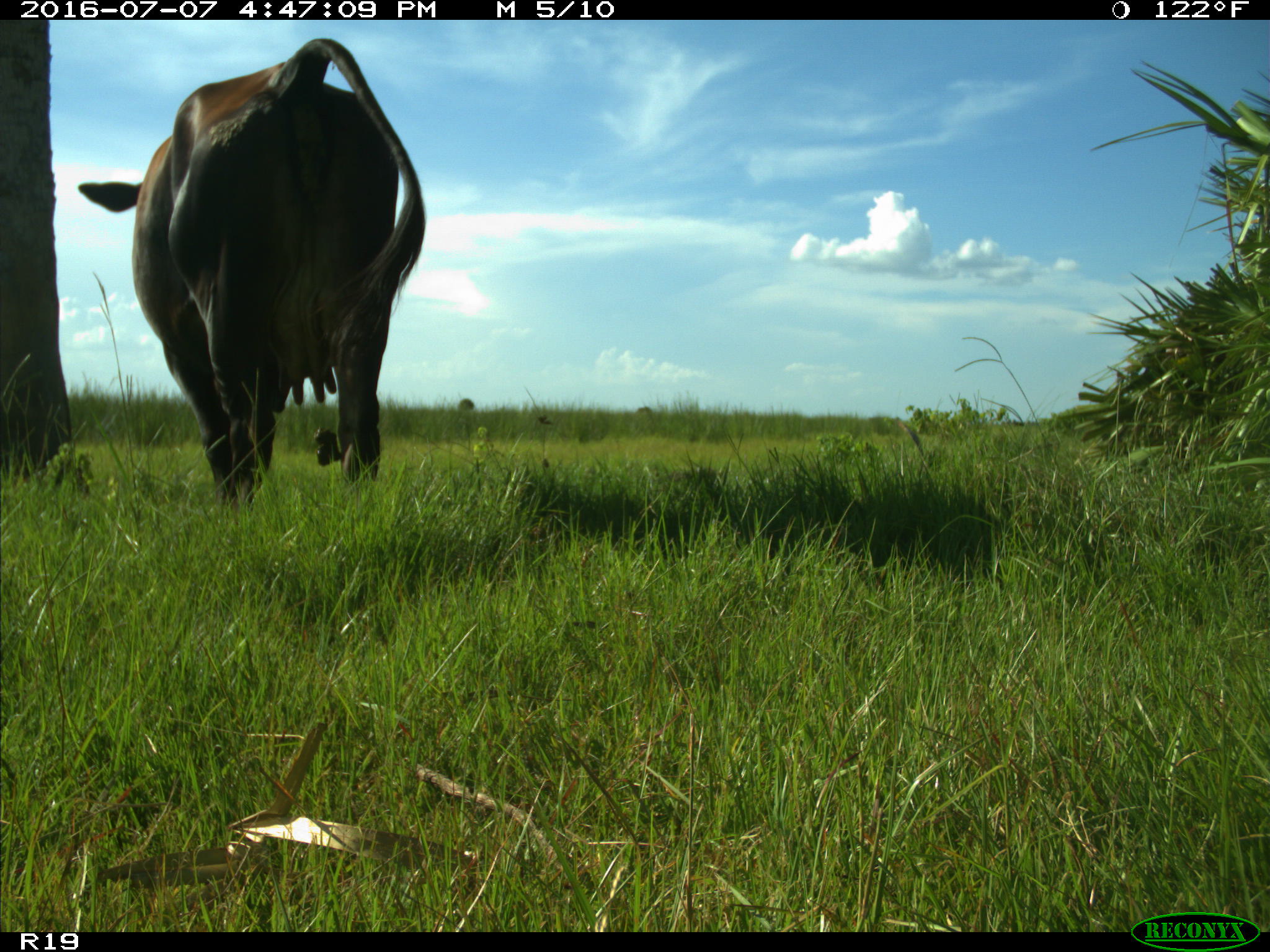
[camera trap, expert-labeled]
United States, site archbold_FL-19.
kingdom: Animalia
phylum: Chordata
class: Mammalia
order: Artiodactyla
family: Bovidae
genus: Bos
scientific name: Bos taurus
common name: domestic cow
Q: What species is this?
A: Bos taurus (domestic cow).